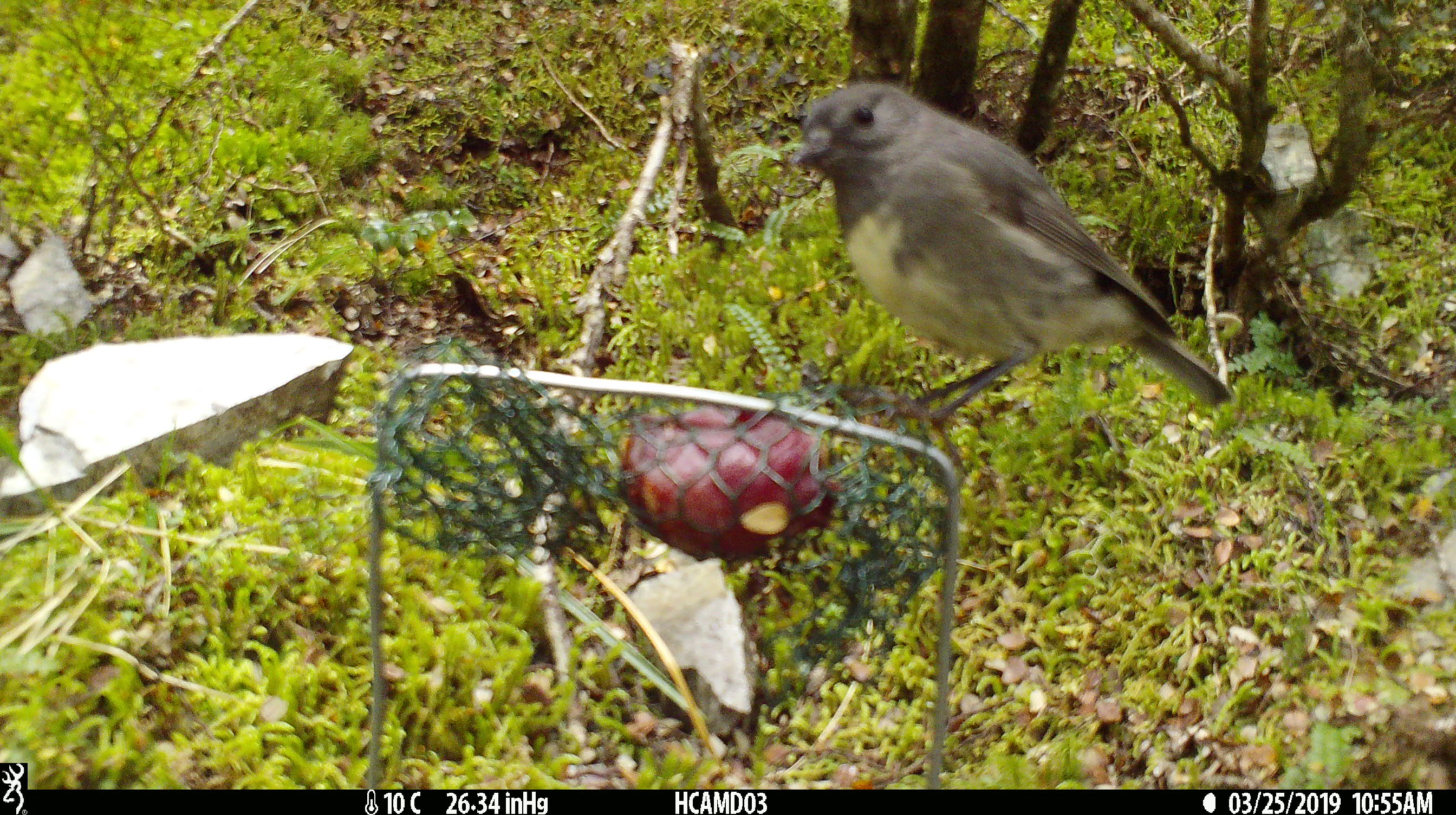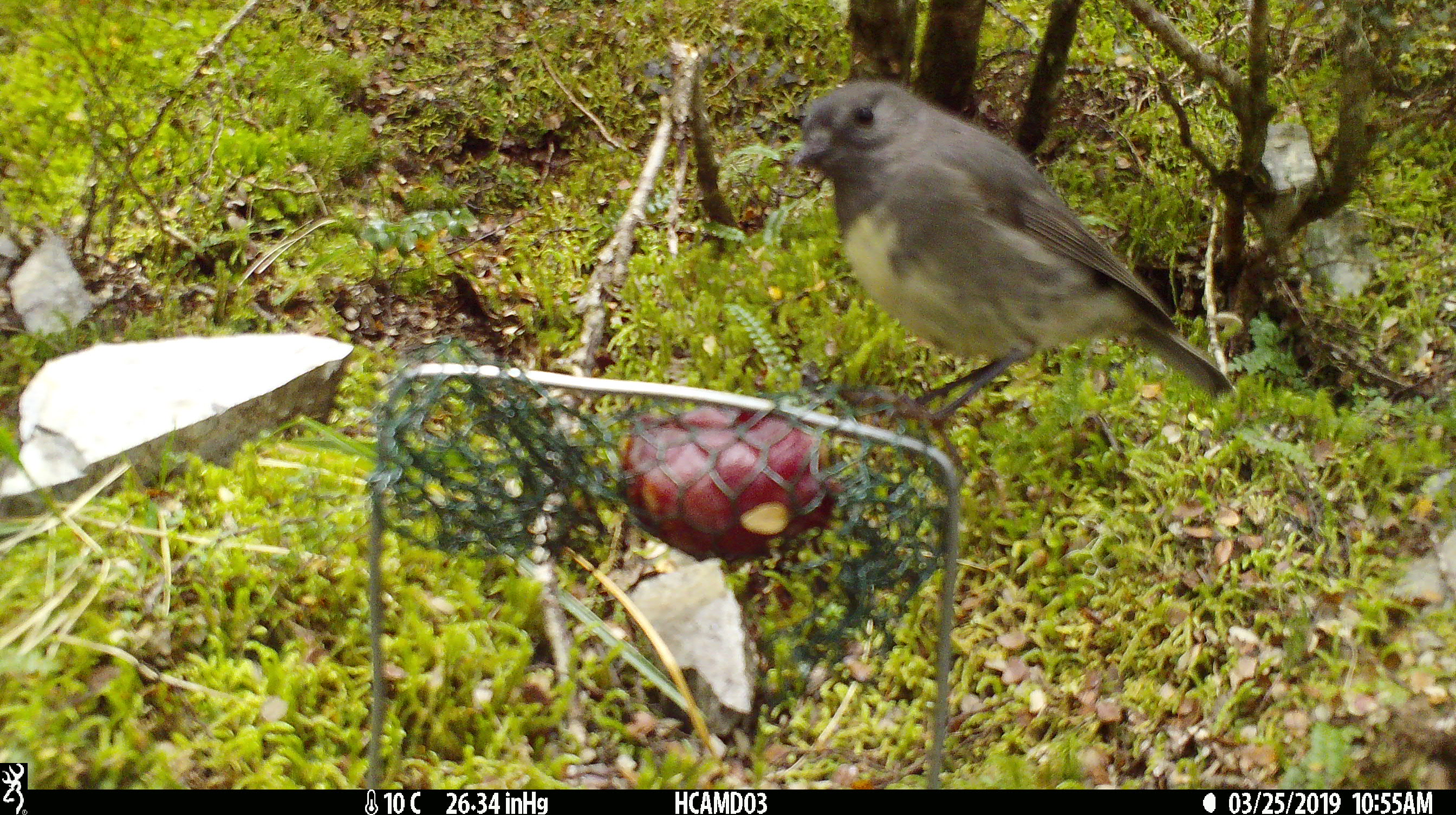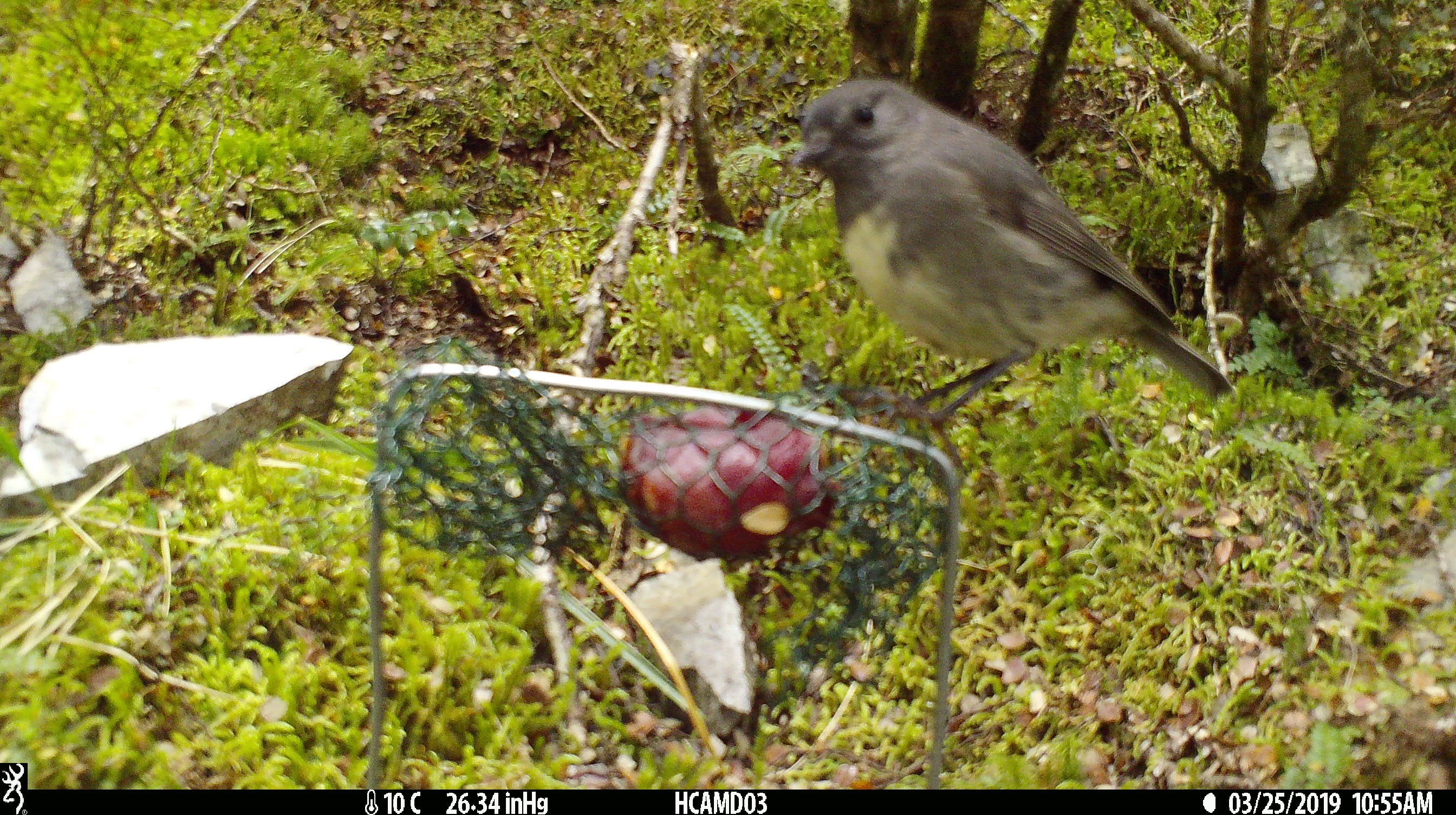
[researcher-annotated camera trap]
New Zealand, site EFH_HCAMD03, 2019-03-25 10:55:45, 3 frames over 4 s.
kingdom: Animalia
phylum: Chordata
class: Aves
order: Passeriformes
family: Petroicidae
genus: Petroica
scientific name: Petroica australis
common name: new zealand robin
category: robin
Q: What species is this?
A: Robin (new zealand robin) (Petroica australis).